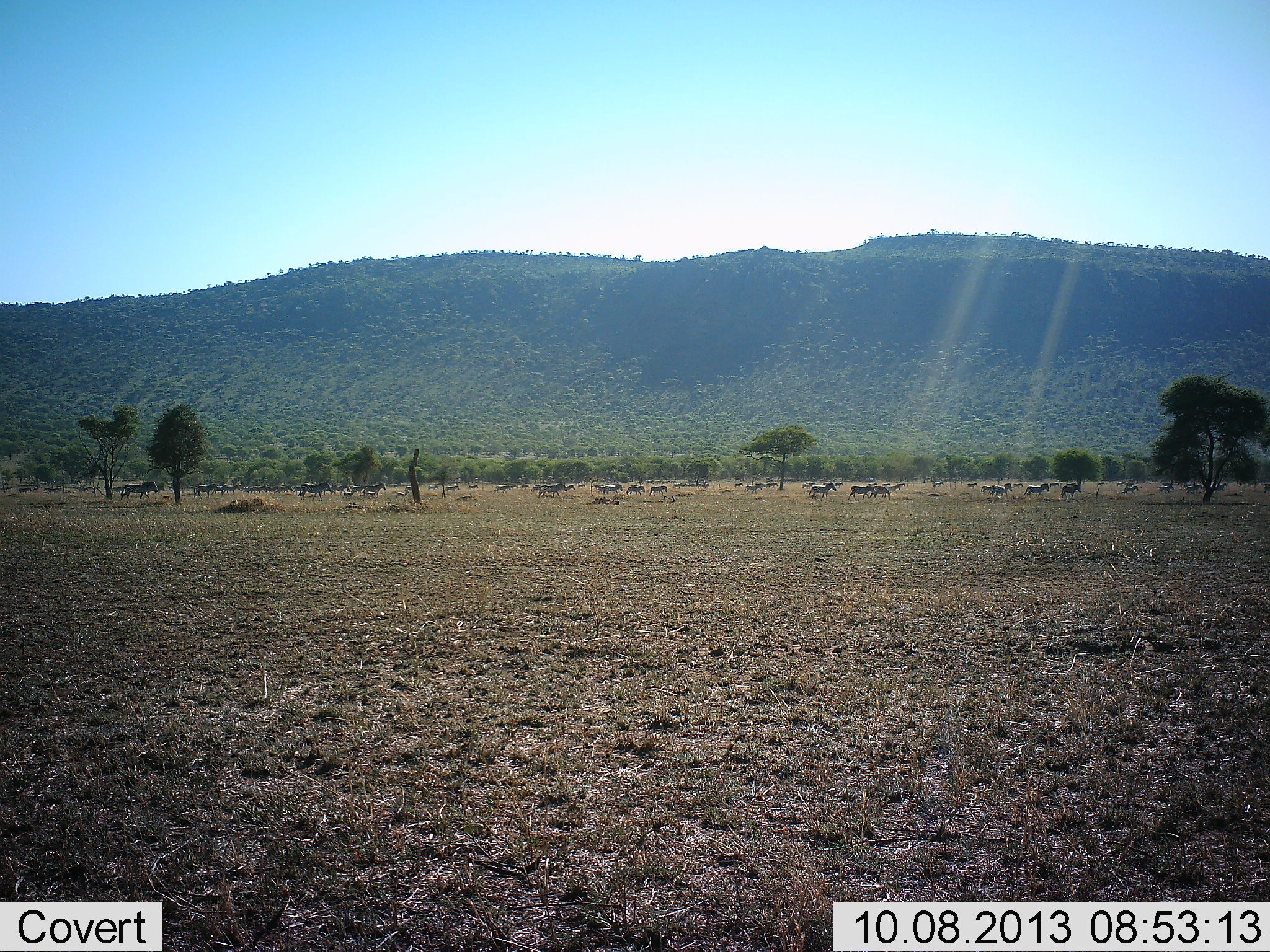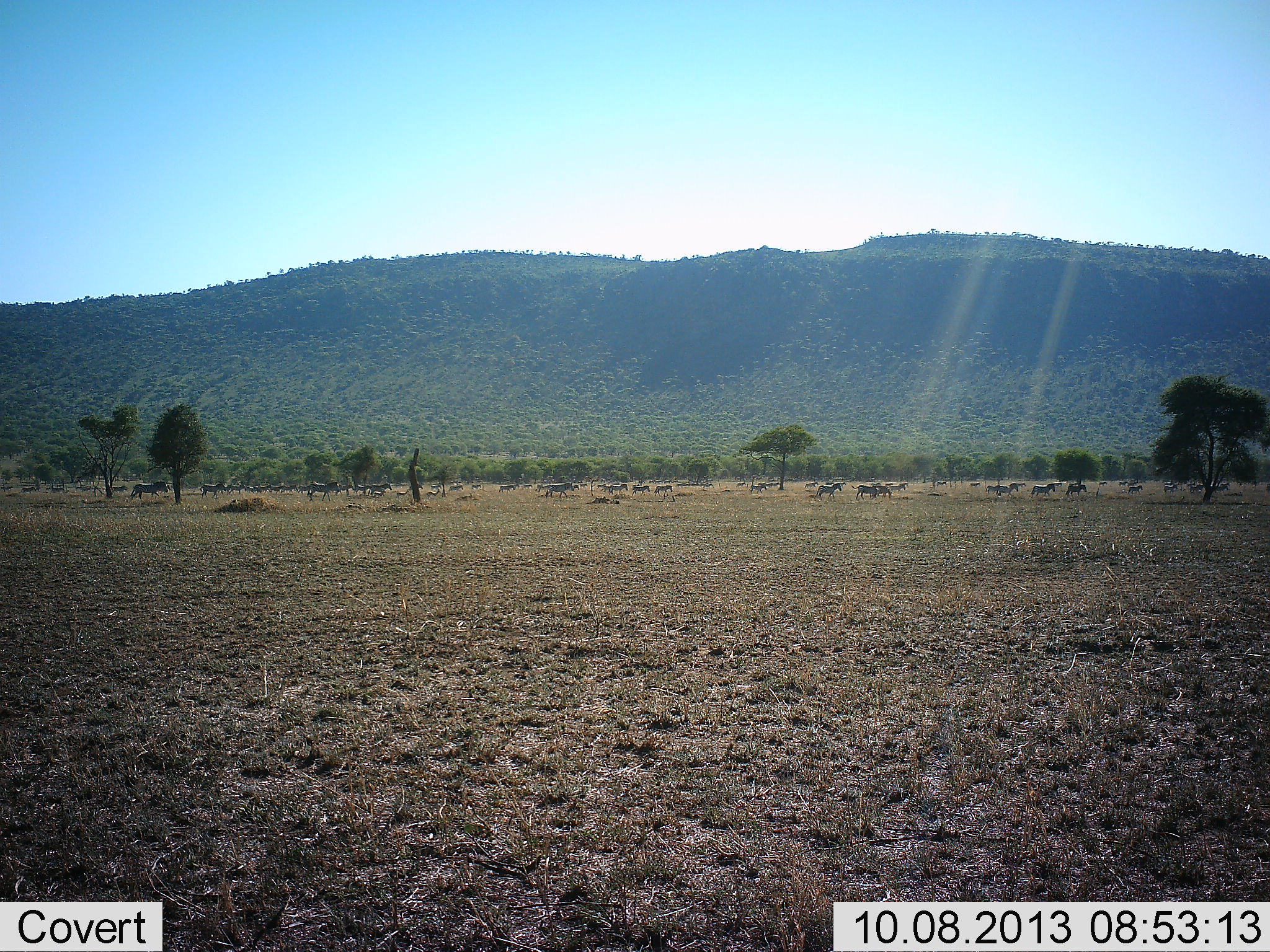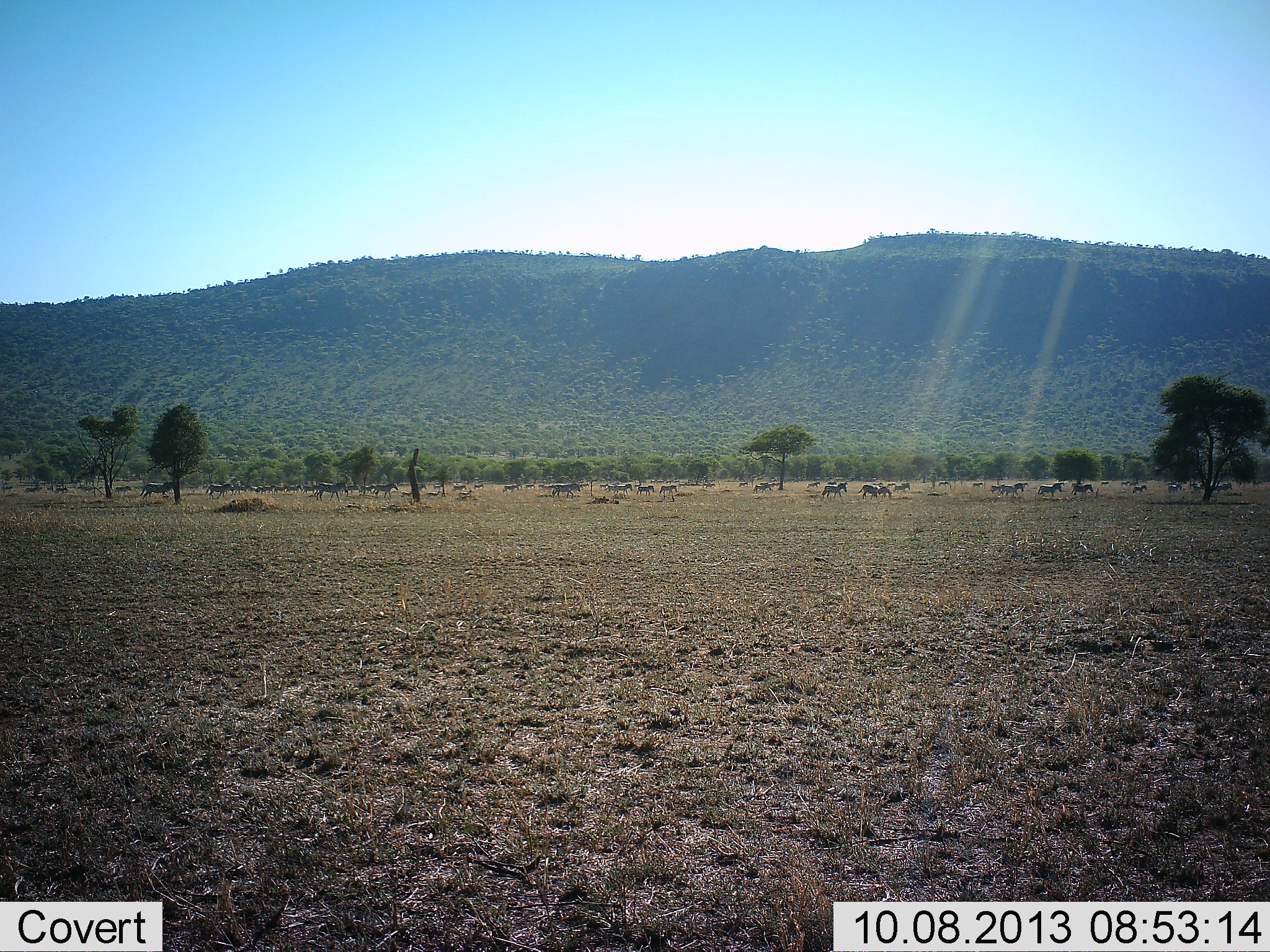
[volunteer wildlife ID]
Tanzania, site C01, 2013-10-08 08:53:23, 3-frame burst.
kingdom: Animalia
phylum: Chordata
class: Mammalia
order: Perissodactyla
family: Equidae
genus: Equus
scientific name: Equus quagga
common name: plains zebra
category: zebra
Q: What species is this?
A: Zebra (plains zebra) (Equus quagga).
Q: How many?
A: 11-50.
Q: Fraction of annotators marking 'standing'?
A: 0%.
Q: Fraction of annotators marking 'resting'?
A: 0%.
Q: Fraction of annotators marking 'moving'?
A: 100%.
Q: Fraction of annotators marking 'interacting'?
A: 0%.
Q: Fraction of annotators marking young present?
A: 8%.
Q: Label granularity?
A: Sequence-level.